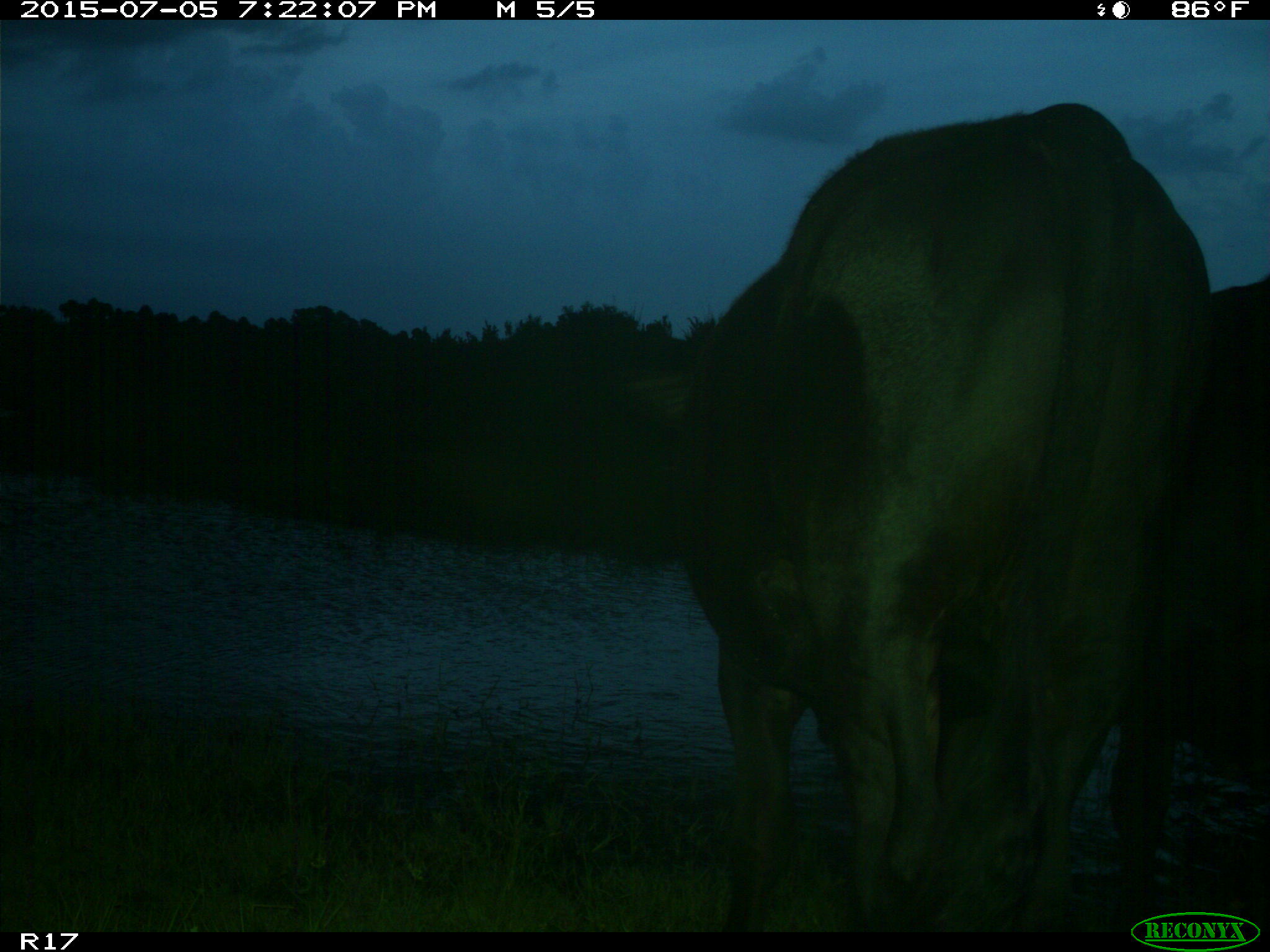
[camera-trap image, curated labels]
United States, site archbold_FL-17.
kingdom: Animalia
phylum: Chordata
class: Mammalia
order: Artiodactyla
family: Bovidae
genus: Bos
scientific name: Bos taurus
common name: domestic cow